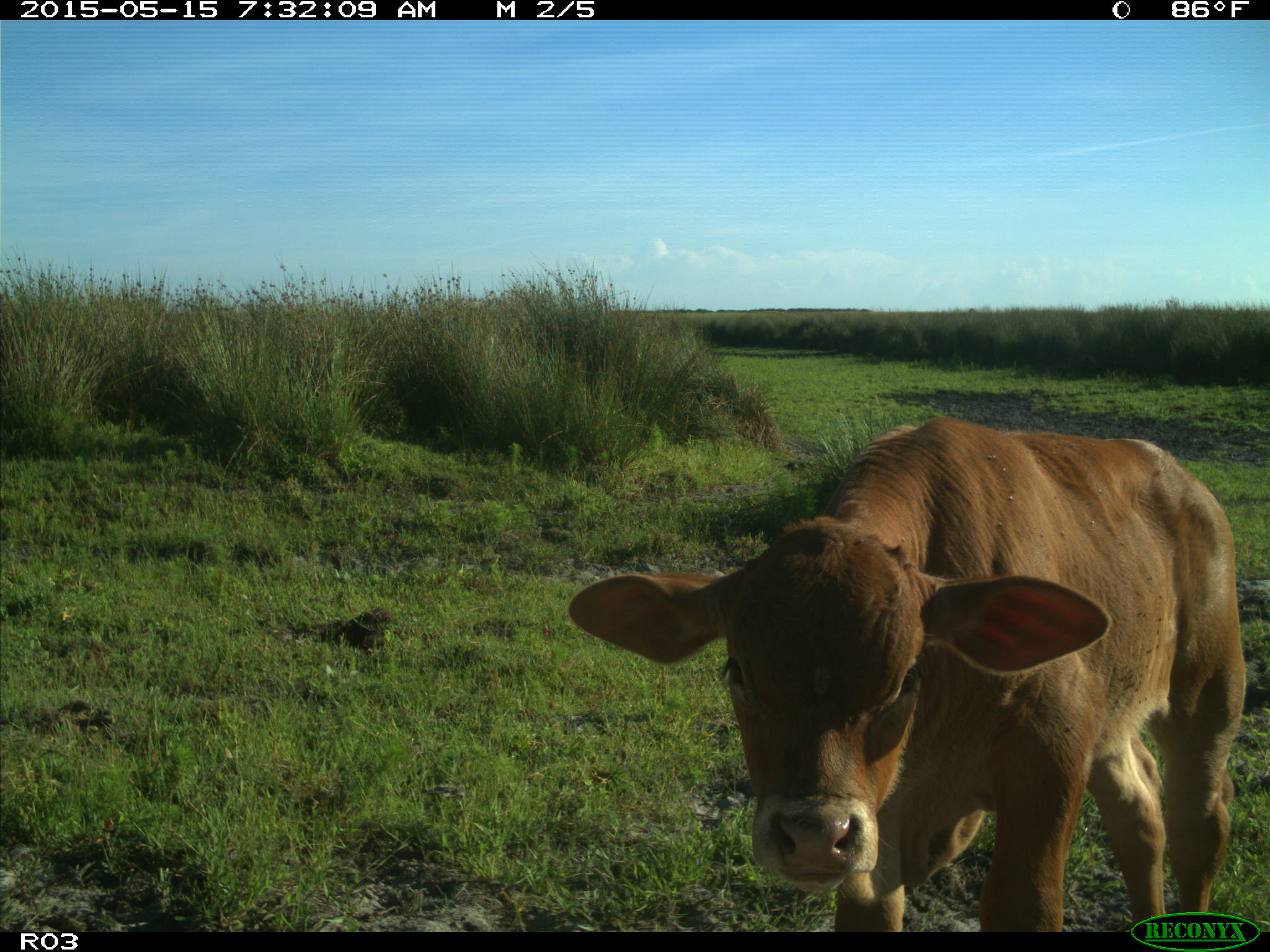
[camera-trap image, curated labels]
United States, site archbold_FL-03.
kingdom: Animalia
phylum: Chordata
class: Mammalia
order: Artiodactyla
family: Bovidae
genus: Bos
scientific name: Bos taurus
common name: domestic cow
Bos taurus (domestic cow).